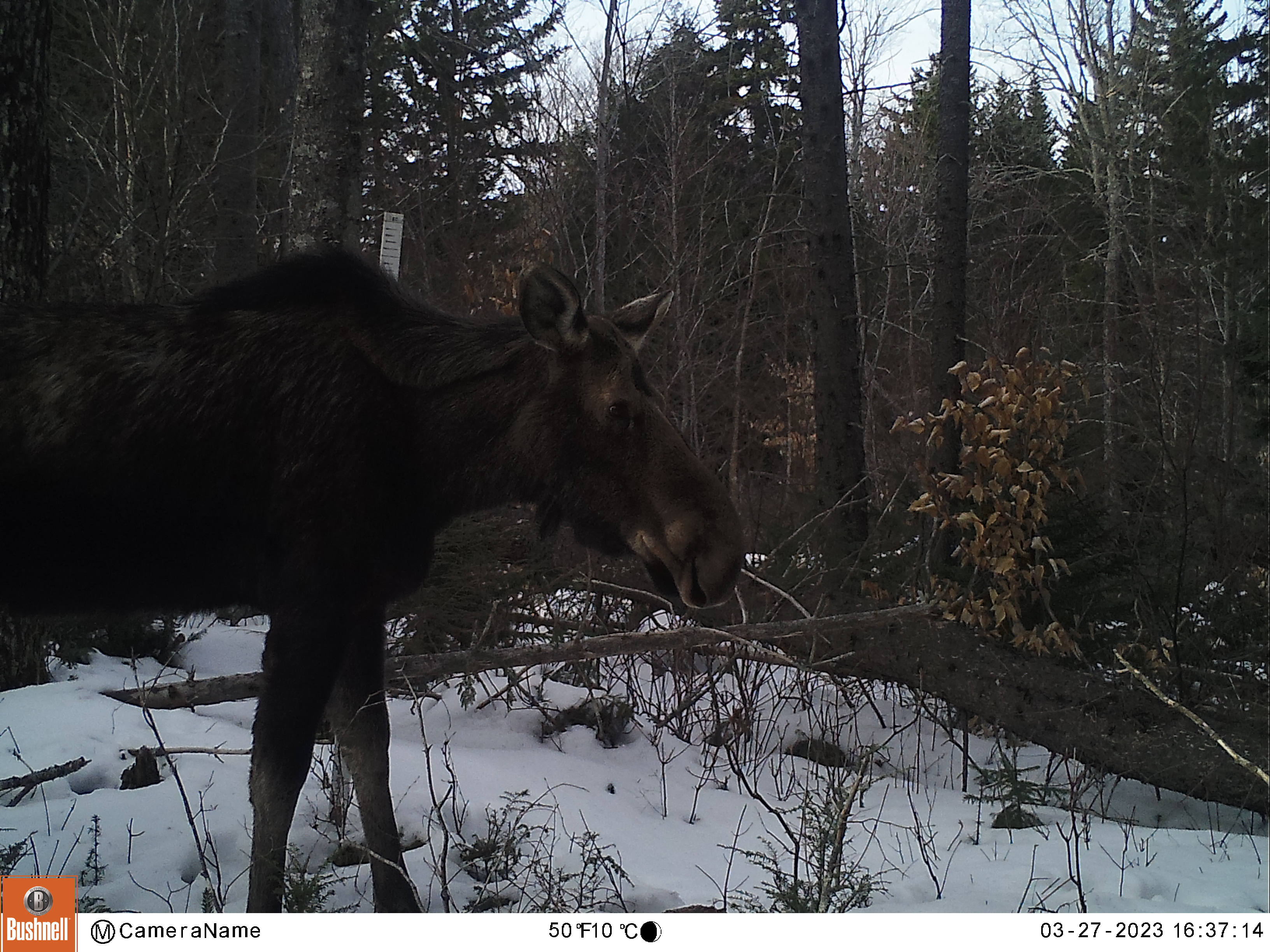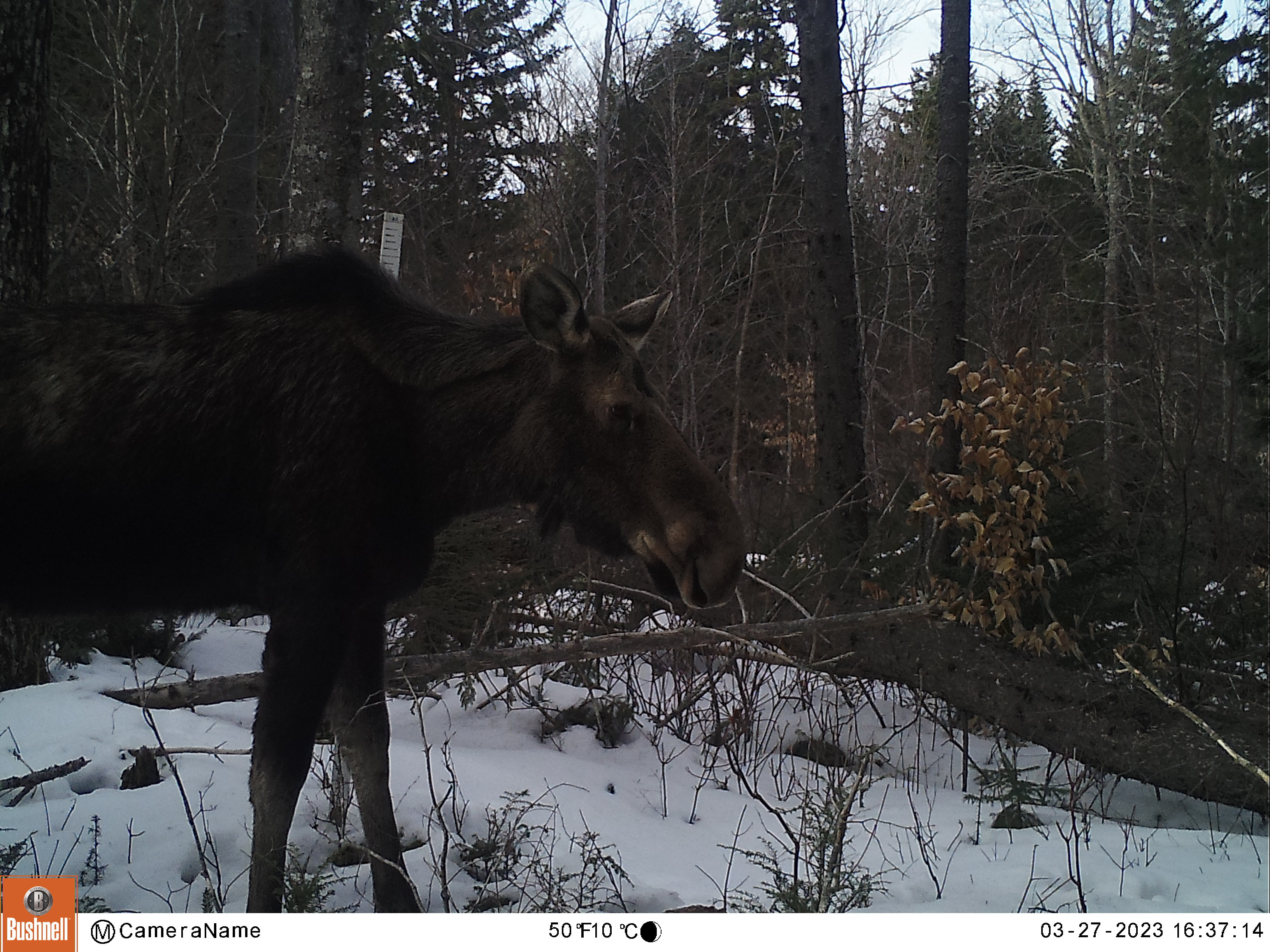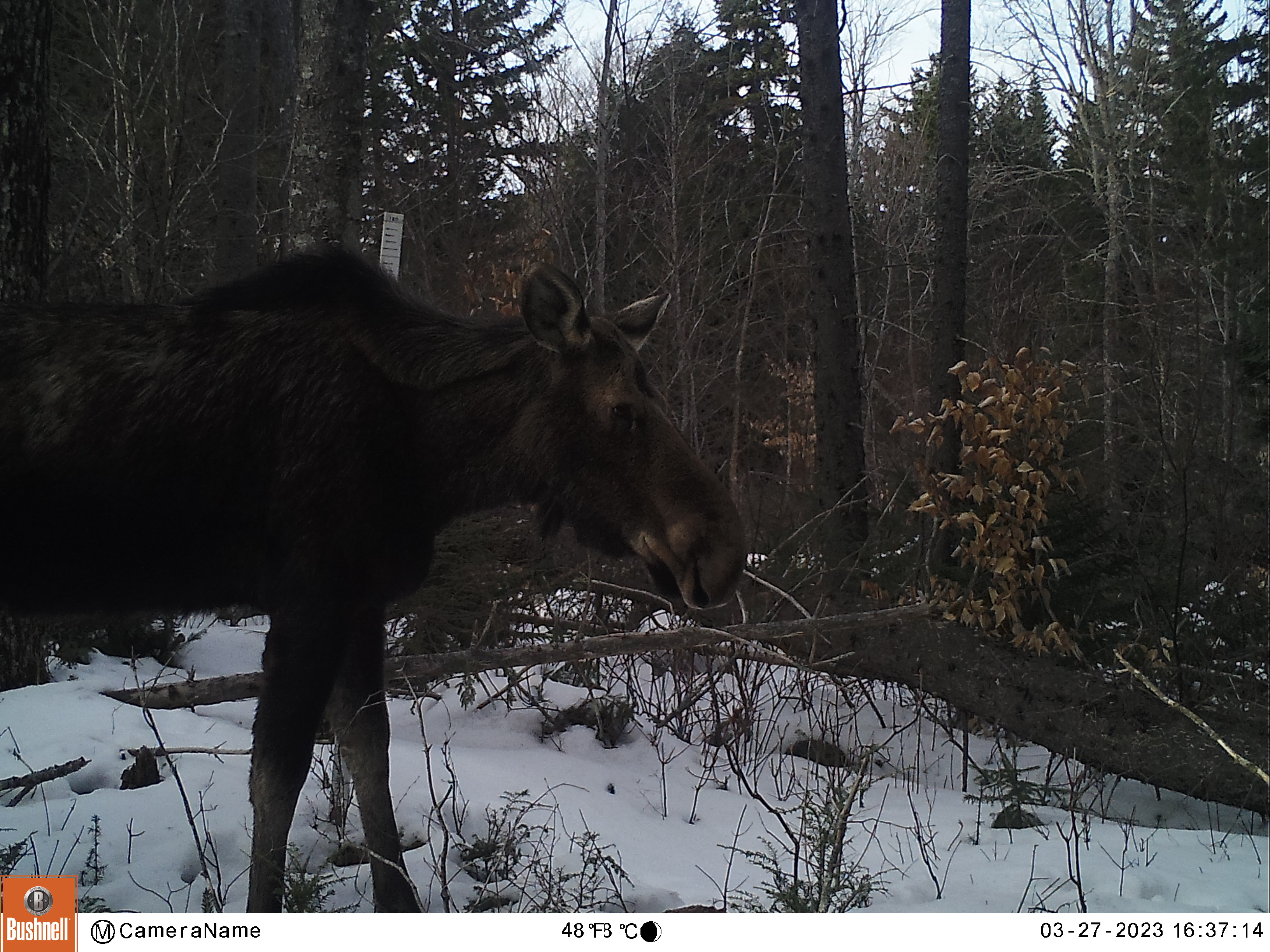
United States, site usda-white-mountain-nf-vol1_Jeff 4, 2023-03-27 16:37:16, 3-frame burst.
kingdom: Animalia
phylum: Chordata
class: Mammalia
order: Artiodactyla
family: Cervidae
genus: Alces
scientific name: Alces alces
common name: moose